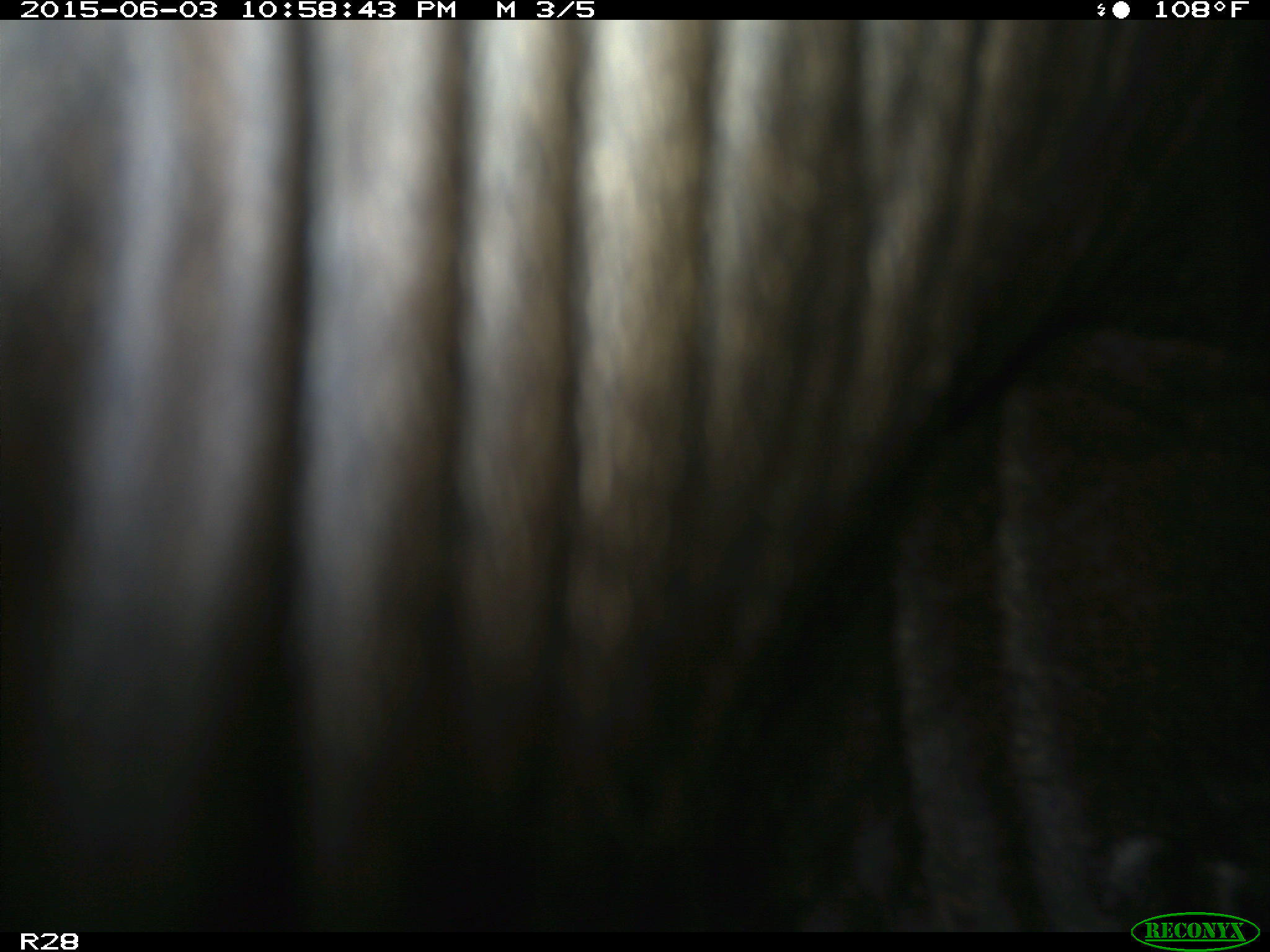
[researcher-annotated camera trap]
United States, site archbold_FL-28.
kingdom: Animalia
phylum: Chordata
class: Mammalia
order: Artiodactyla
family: Bovidae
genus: Bos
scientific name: Bos taurus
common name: domestic cow